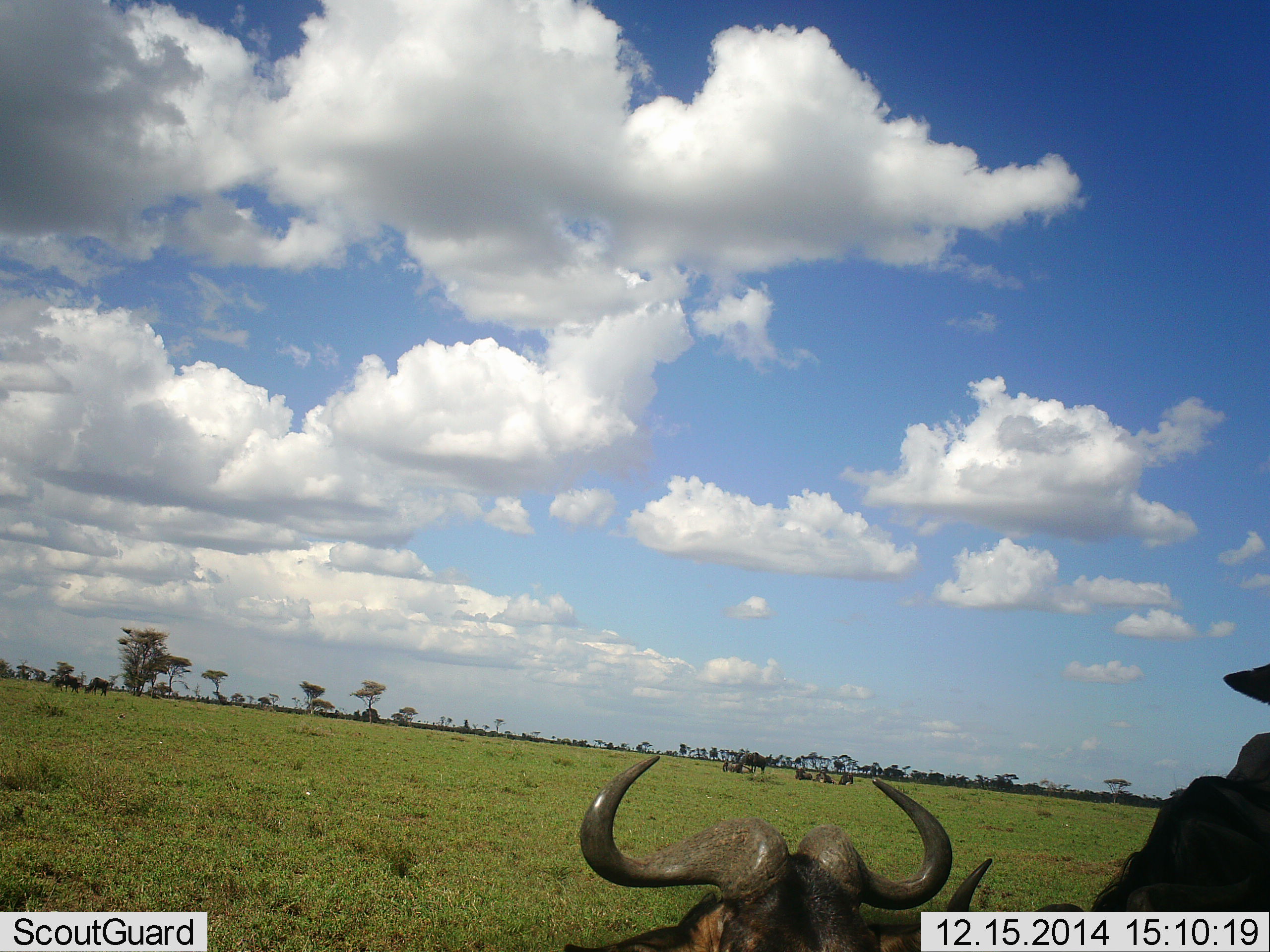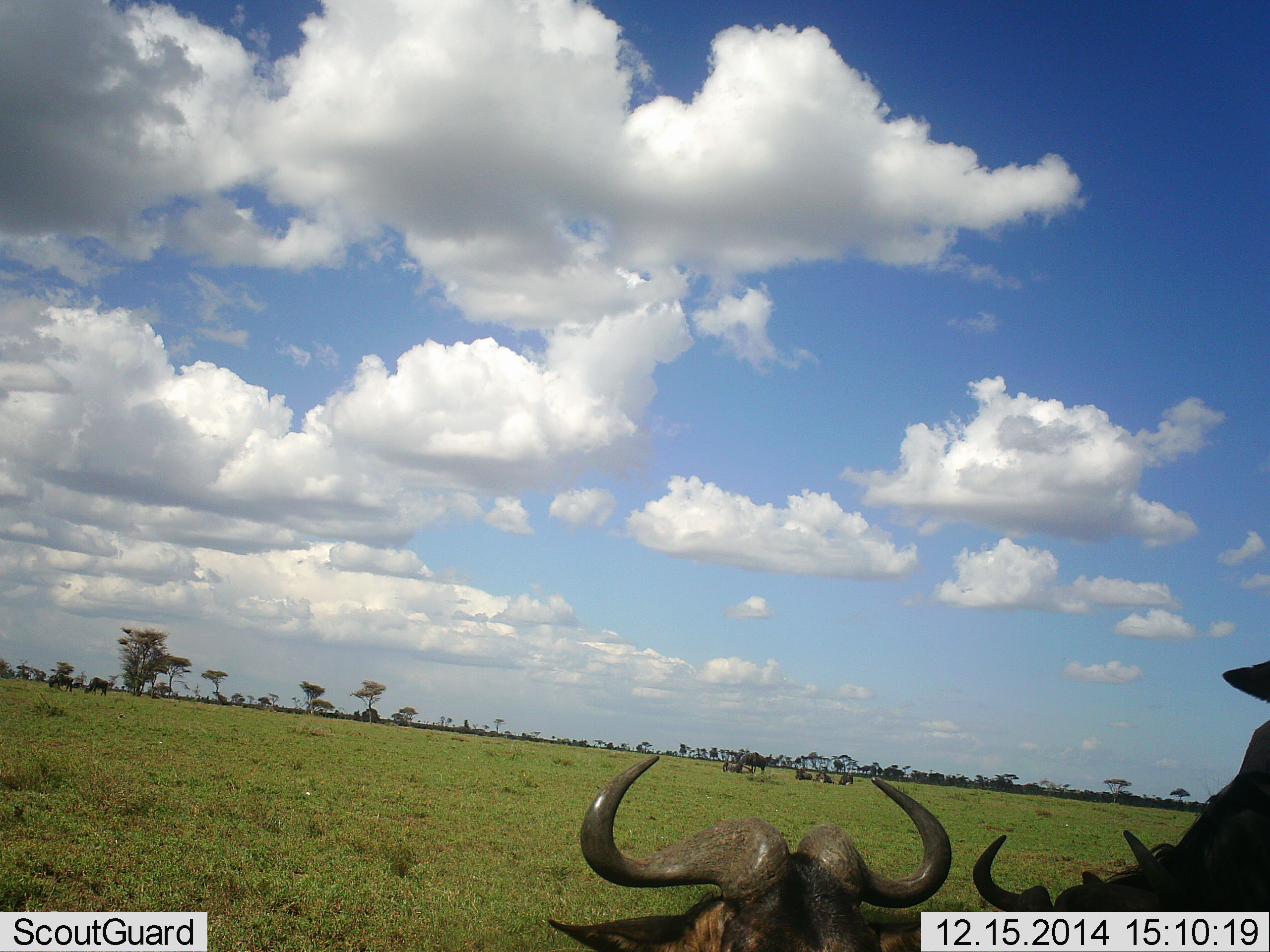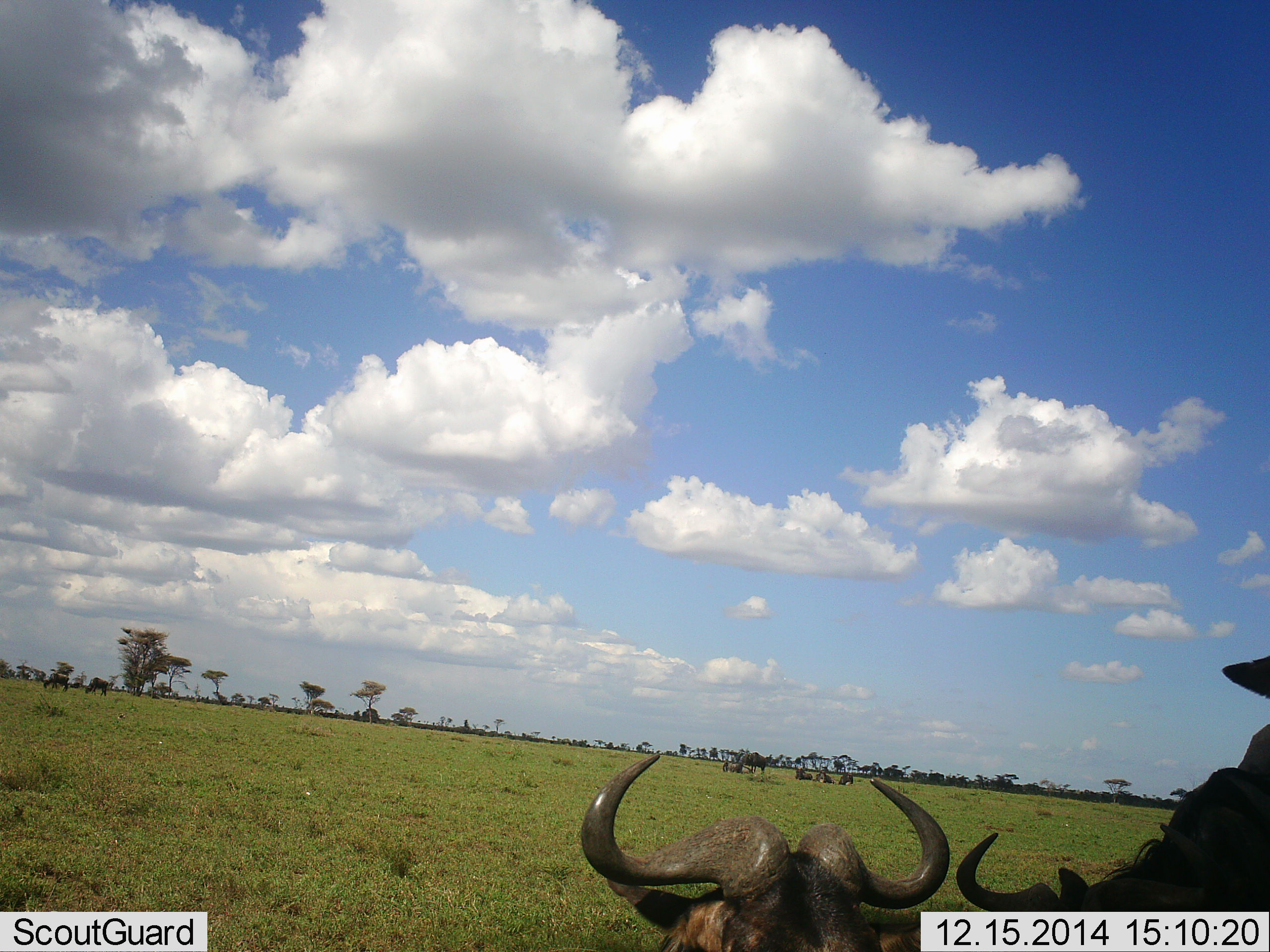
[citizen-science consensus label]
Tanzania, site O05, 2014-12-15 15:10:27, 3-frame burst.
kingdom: Animalia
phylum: Chordata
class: Mammalia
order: Artiodactyla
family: Bovidae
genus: Connochaetes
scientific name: Connochaetes taurinus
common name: blue wildebeest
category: wildebeest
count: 9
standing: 60%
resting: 80%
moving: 20%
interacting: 0%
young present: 0%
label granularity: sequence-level